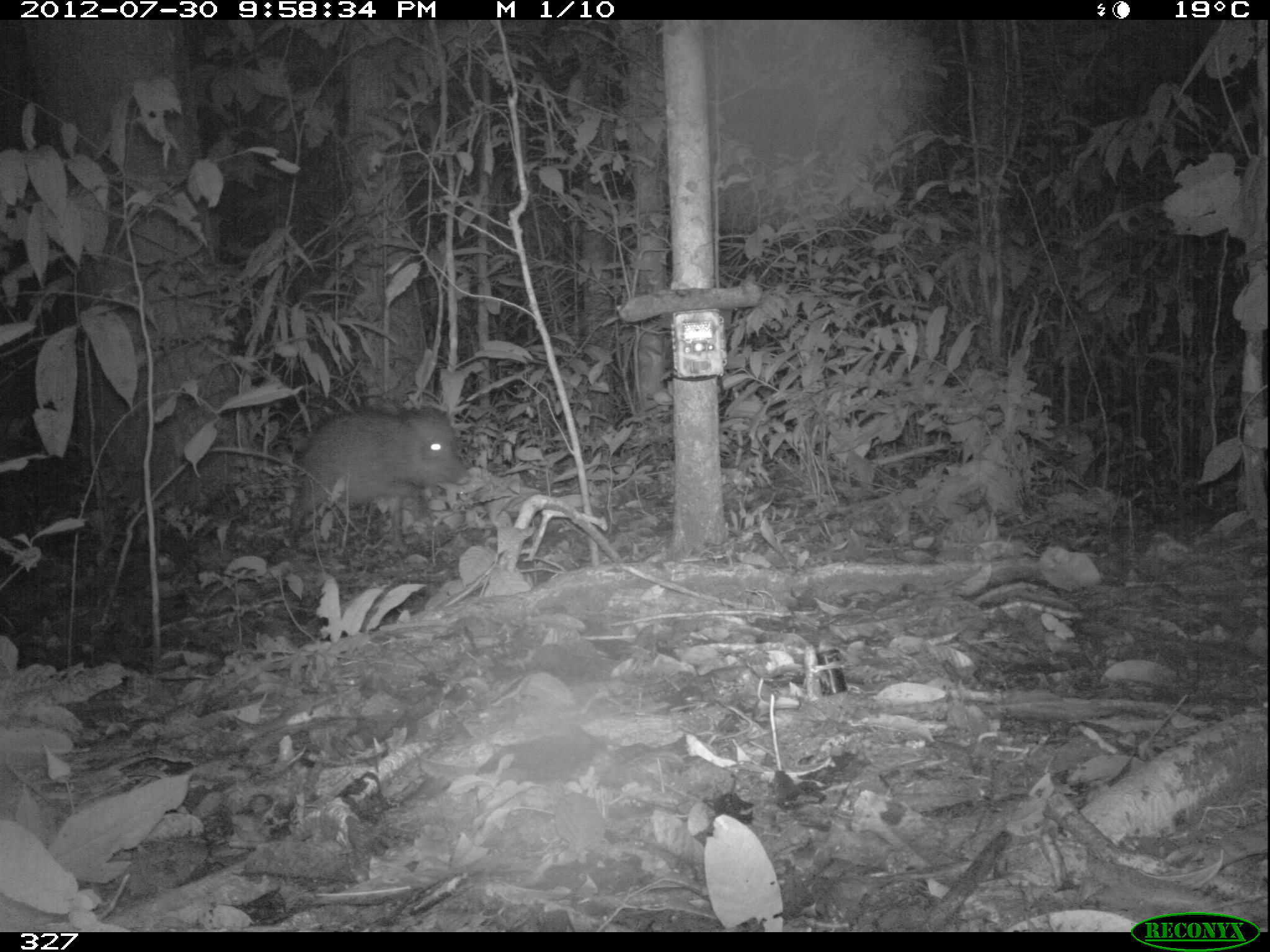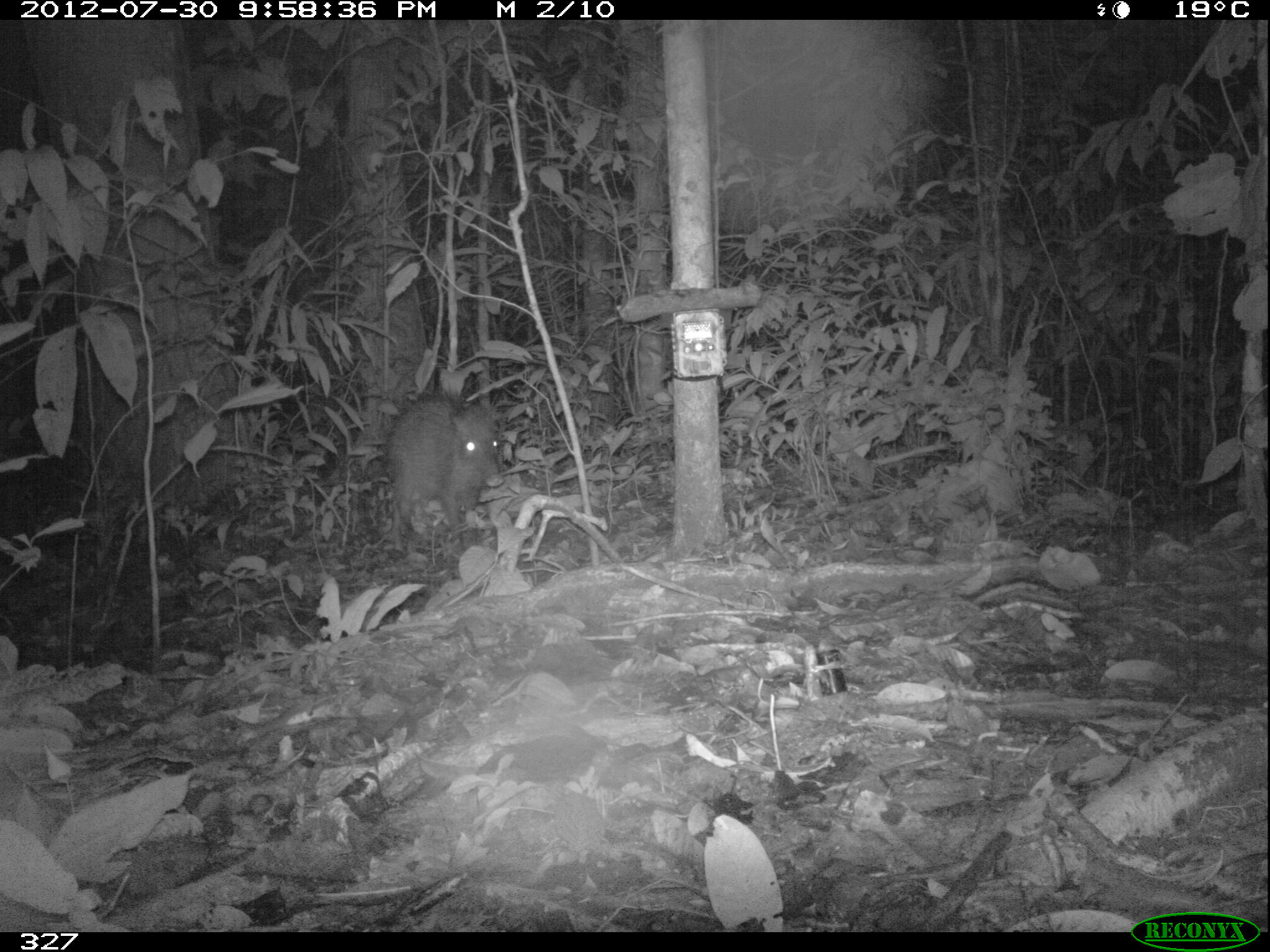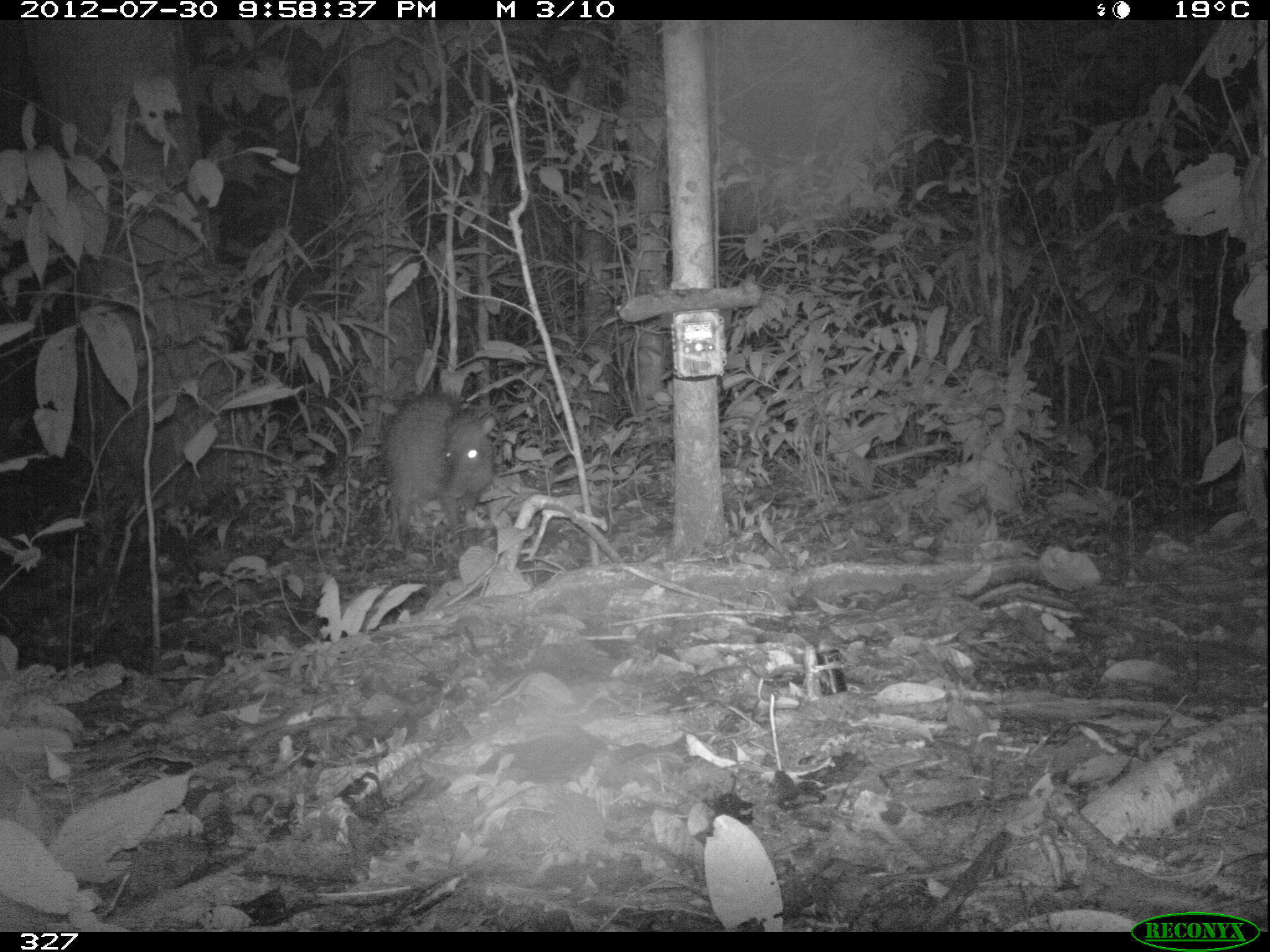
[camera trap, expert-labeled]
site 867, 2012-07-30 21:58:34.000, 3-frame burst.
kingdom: Animalia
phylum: Chordata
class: Mammalia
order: Artiodactyla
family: Tayassuidae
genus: Tayassu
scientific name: Tayassu pecari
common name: white-lipped peccary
Tayassu pecari (white-lipped peccary).